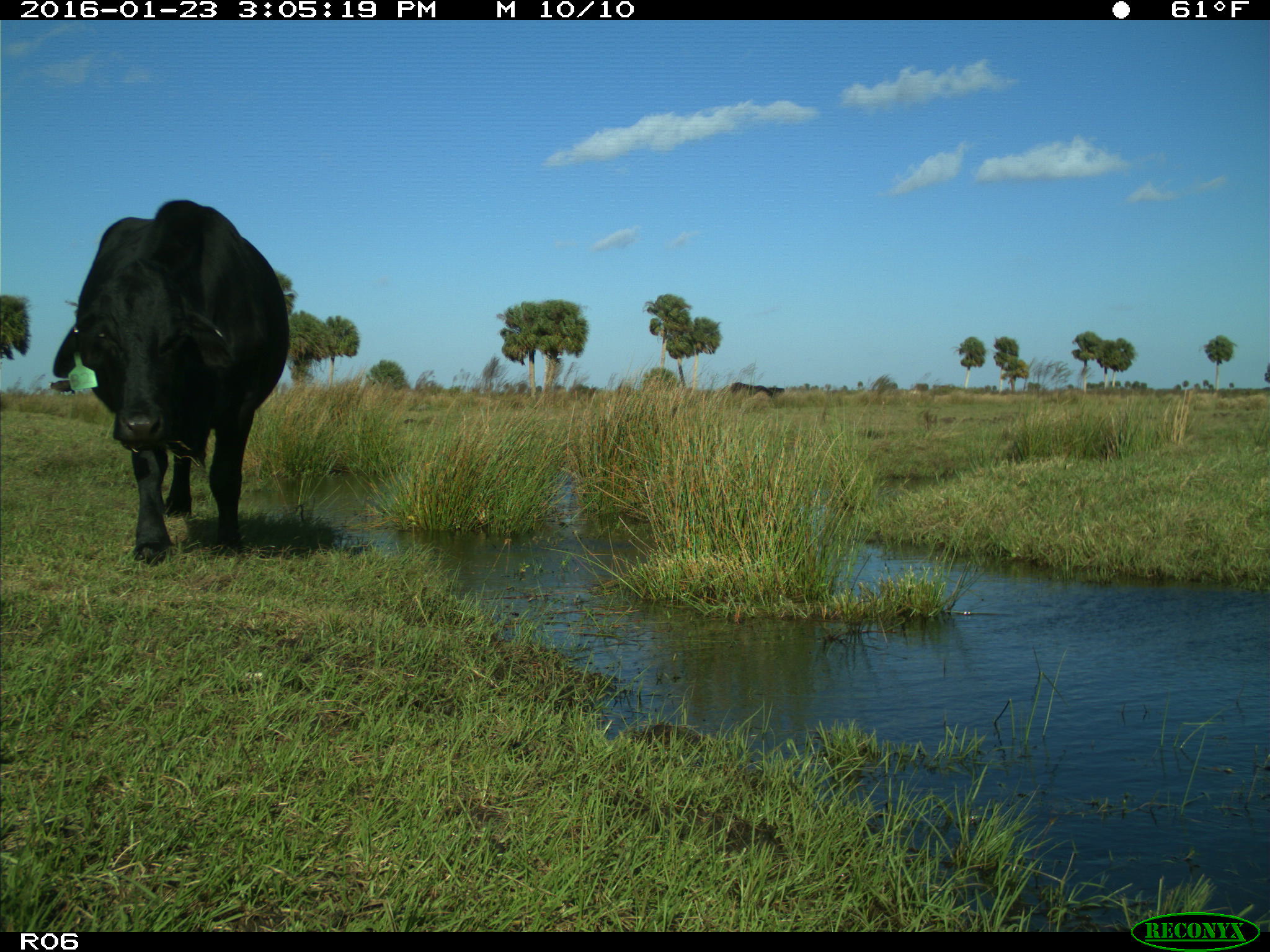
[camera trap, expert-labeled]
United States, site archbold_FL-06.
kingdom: Animalia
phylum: Chordata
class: Mammalia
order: Artiodactyla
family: Bovidae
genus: Bos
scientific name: Bos taurus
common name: domestic cow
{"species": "Bos taurus (domestic cow)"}